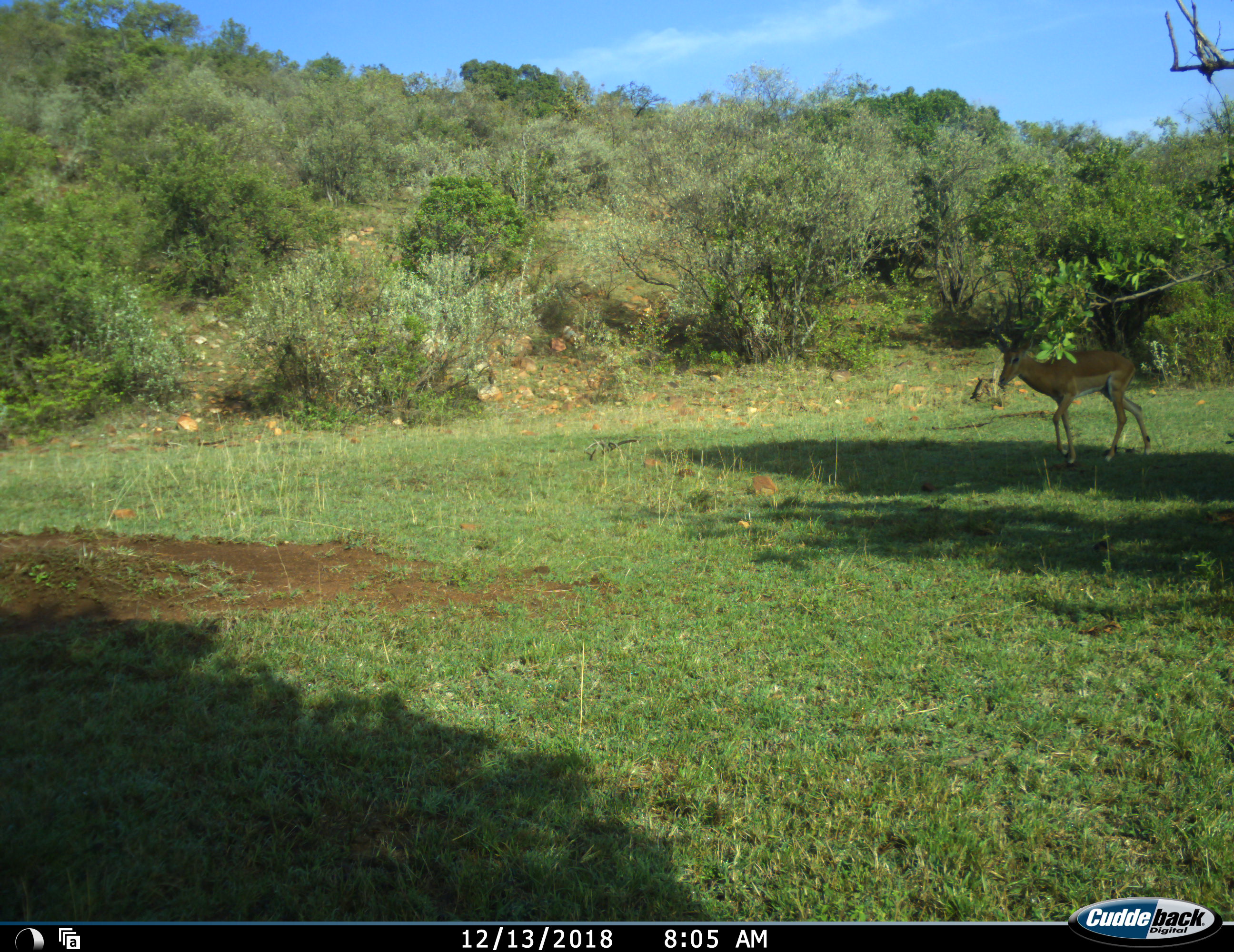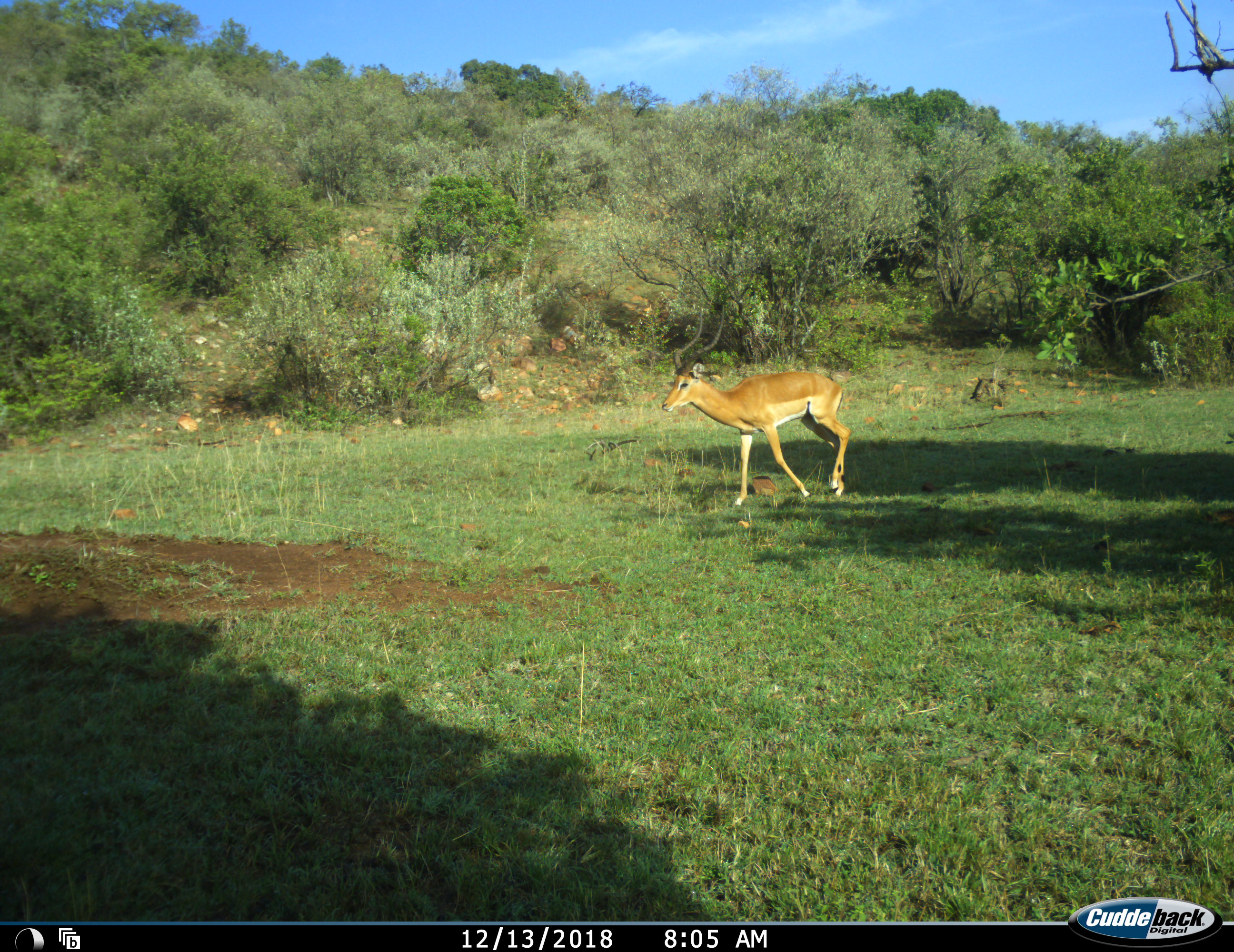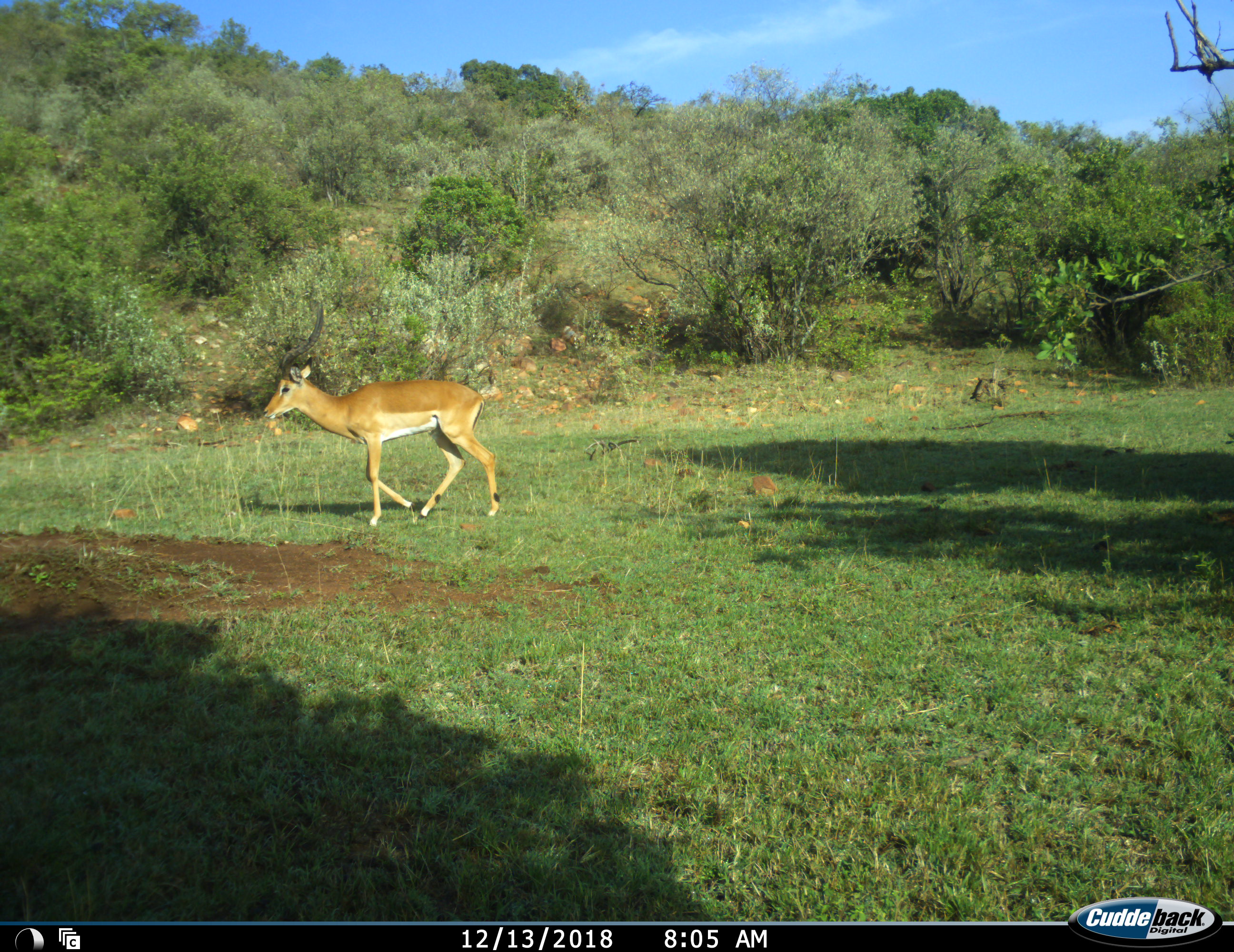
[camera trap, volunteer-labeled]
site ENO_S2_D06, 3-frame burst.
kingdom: Animalia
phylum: Chordata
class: Mammalia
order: Artiodactyla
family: Bovidae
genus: Aepyceros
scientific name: Aepyceros melampus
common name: impala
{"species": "impala (Aepyceros melampus)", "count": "1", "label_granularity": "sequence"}